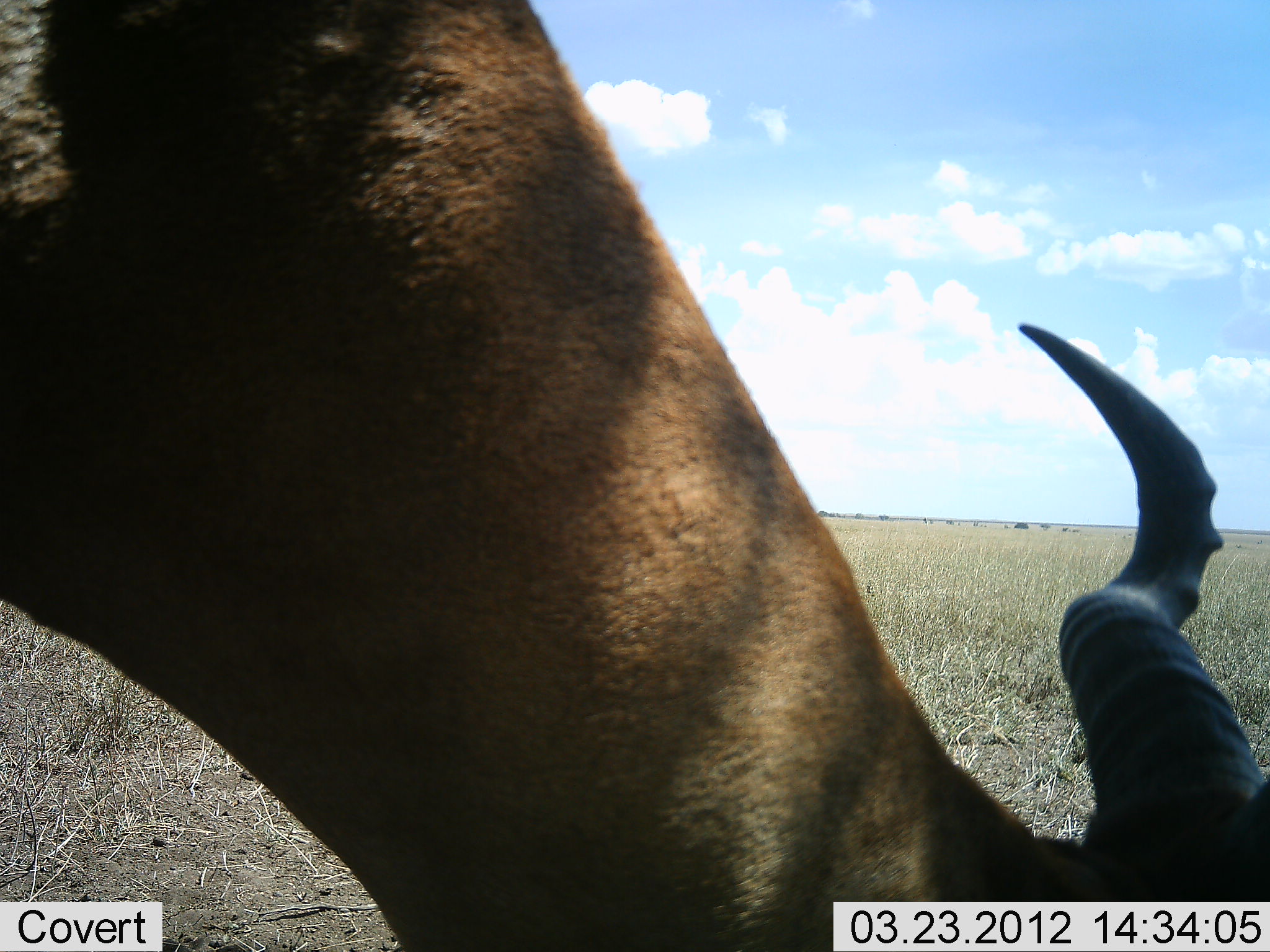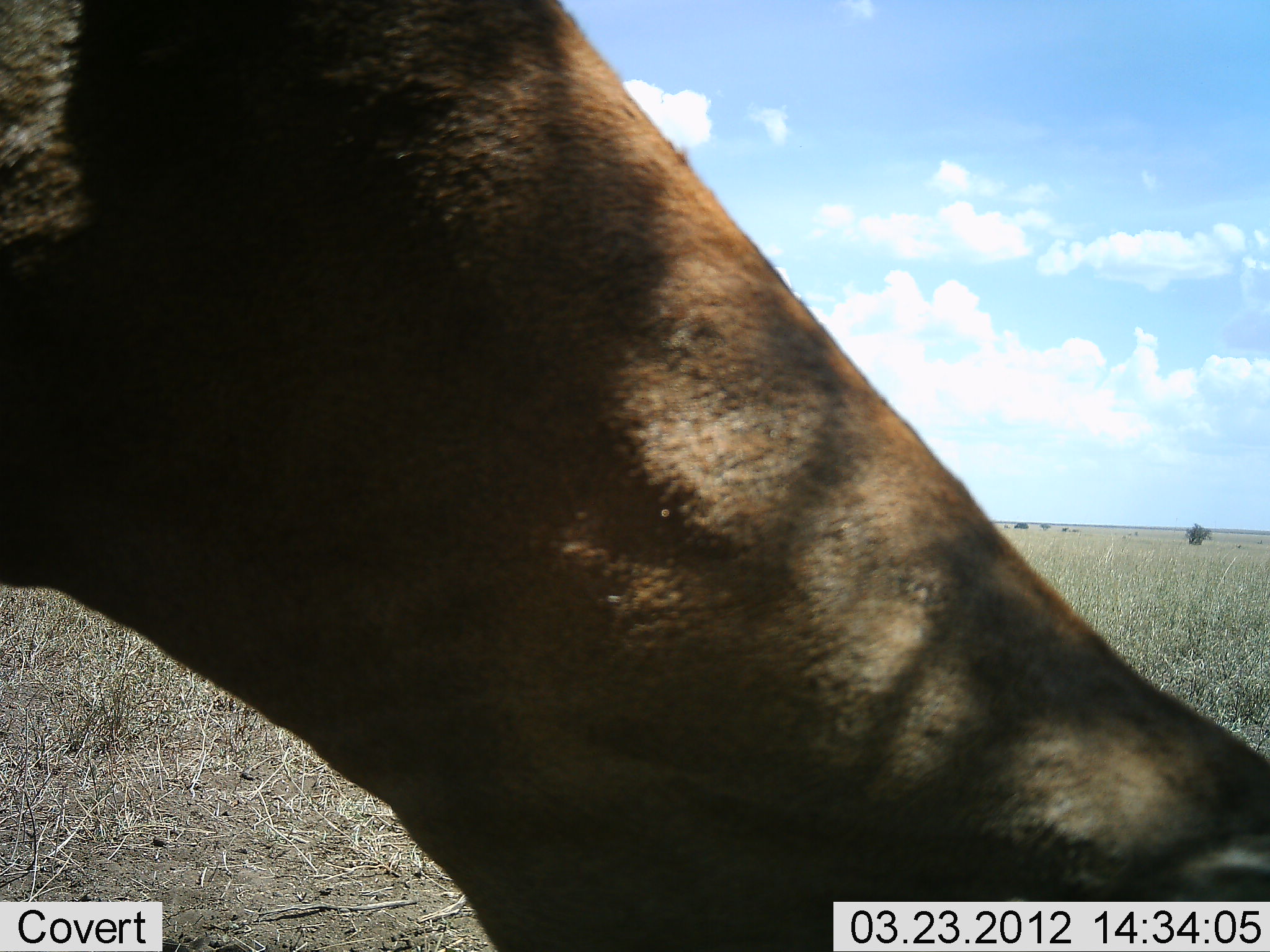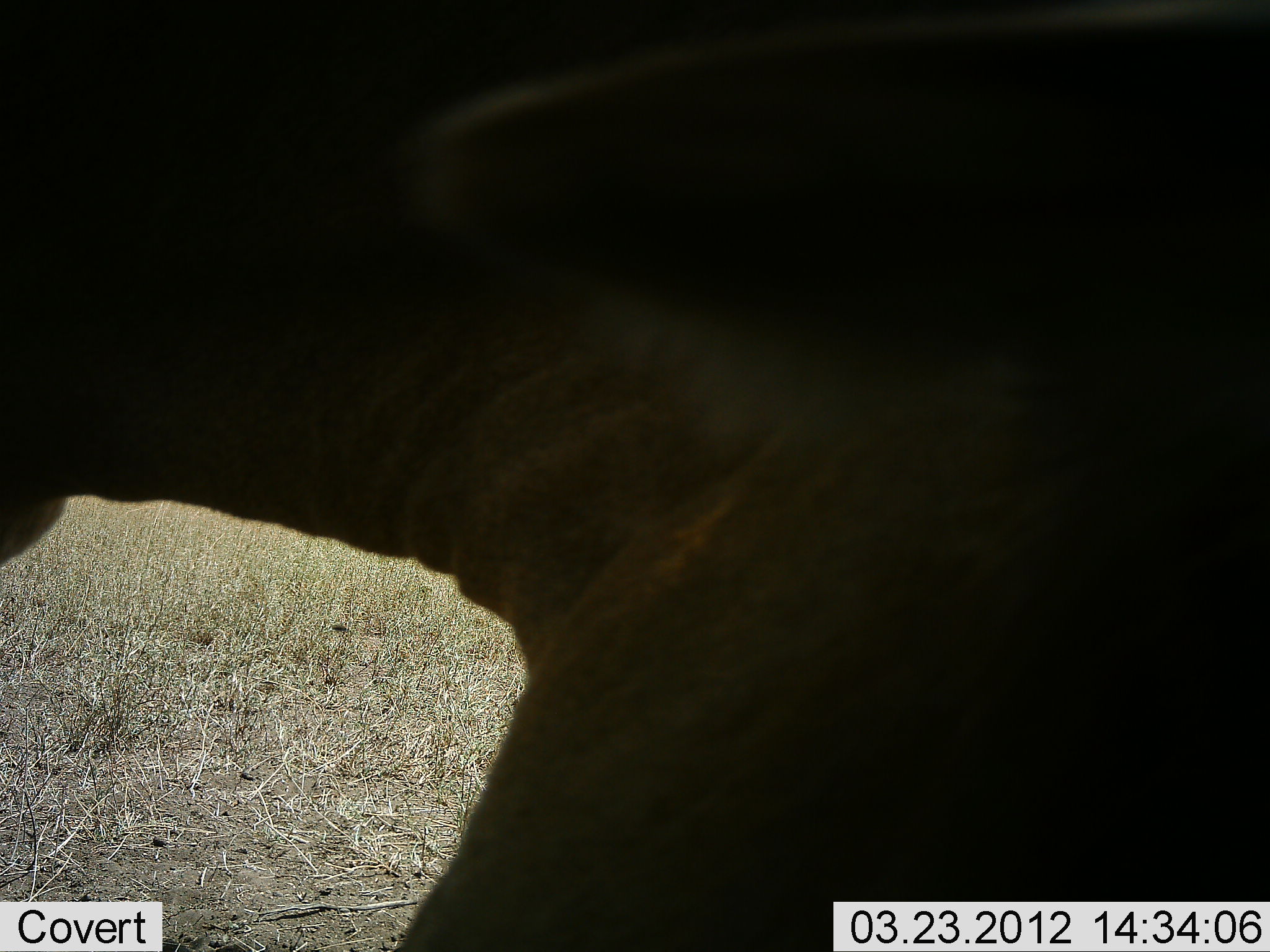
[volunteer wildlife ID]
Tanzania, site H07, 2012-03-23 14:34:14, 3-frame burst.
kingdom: Animalia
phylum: Chordata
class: Mammalia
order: Artiodactyla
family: Bovidae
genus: Alcelaphus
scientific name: Alcelaphus buselaphus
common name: hartebeest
Hartebeest (Alcelaphus buselaphus), count 1. Behavior (volunteer vote fractions): standing 33%, resting 0%, moving 5%, interacting 0%. Young present (vote fraction): 0%. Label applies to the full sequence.